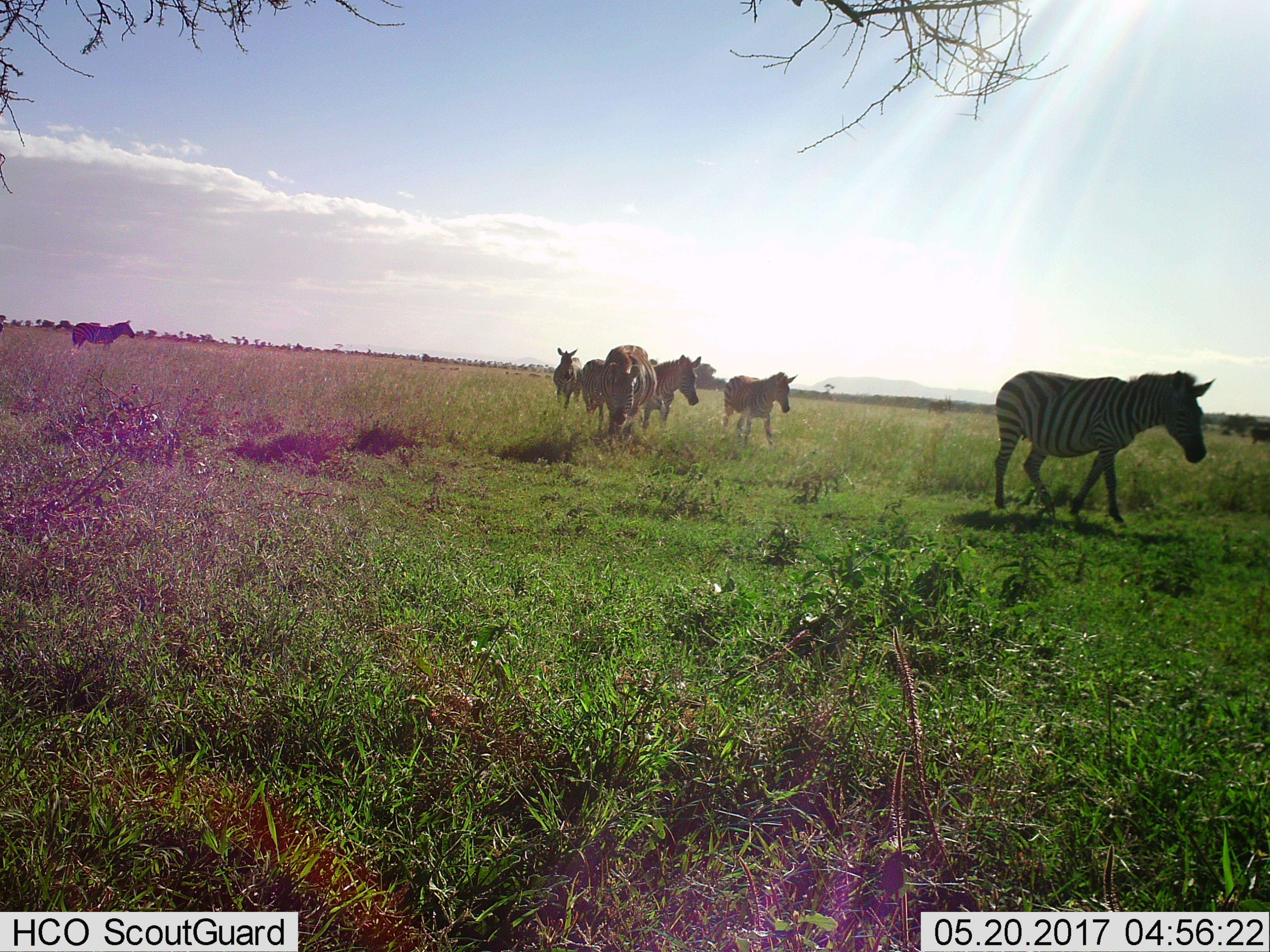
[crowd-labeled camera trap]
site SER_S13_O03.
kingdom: Animalia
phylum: Chordata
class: Mammalia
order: Perissodactyla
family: Equidae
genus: Equus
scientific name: Equus quagga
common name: plains zebra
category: zebraplains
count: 7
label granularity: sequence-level